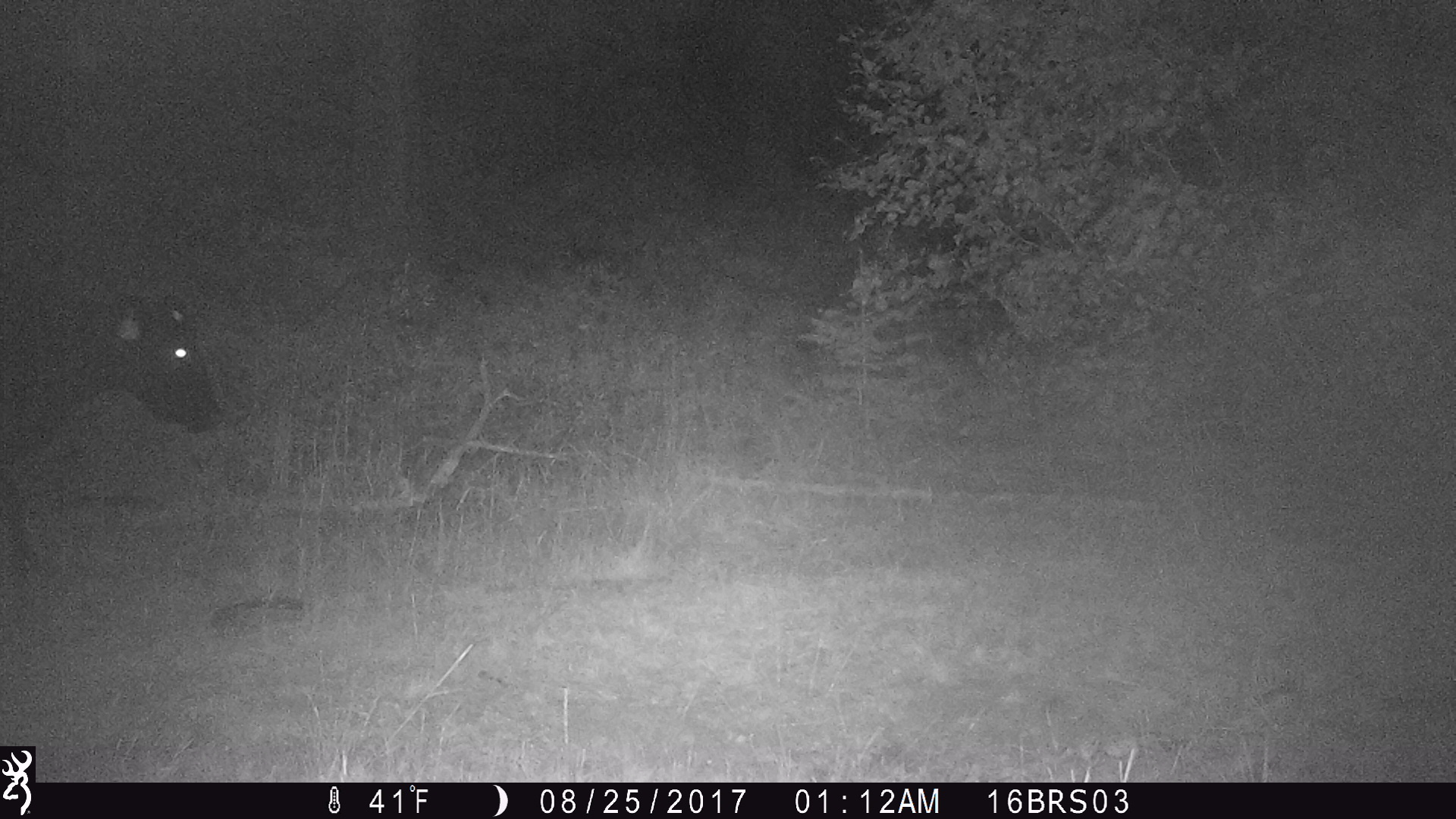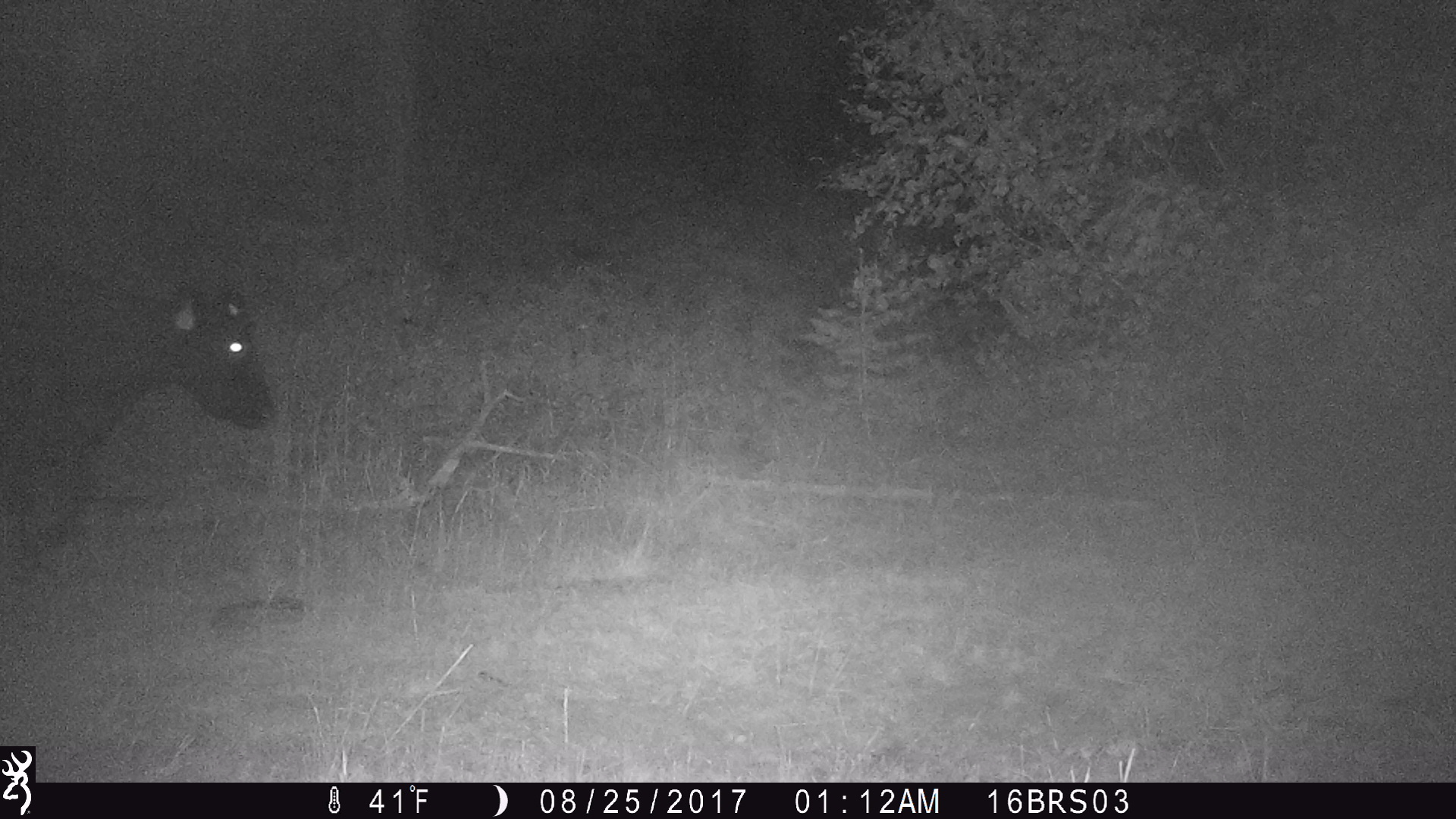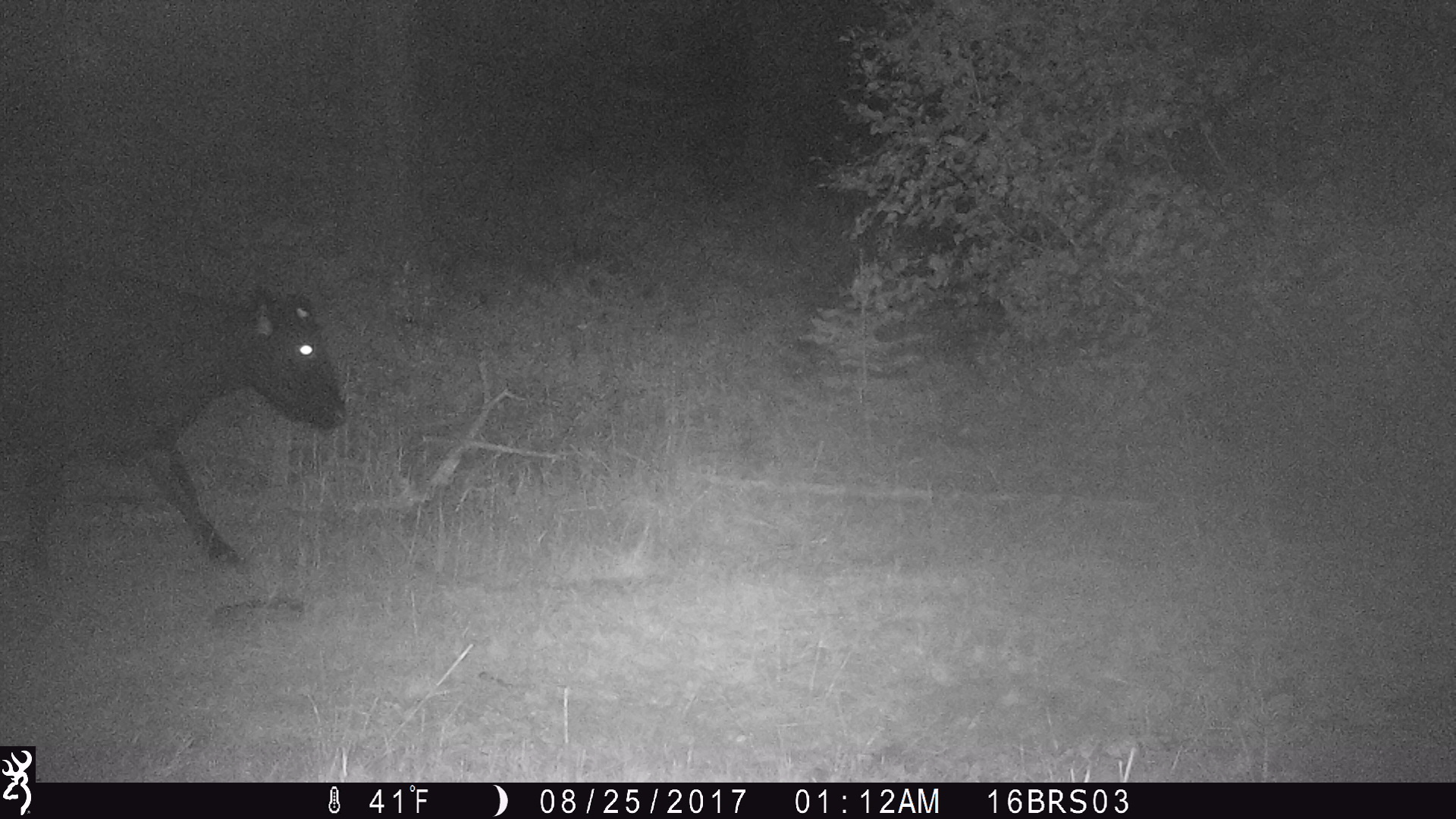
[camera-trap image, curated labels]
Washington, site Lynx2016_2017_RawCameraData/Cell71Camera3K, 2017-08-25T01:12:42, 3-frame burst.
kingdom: Animalia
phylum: Chordata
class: Mammalia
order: Artiodactyla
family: Bovidae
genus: Bos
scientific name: Bos taurus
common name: domestic cattle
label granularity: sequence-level